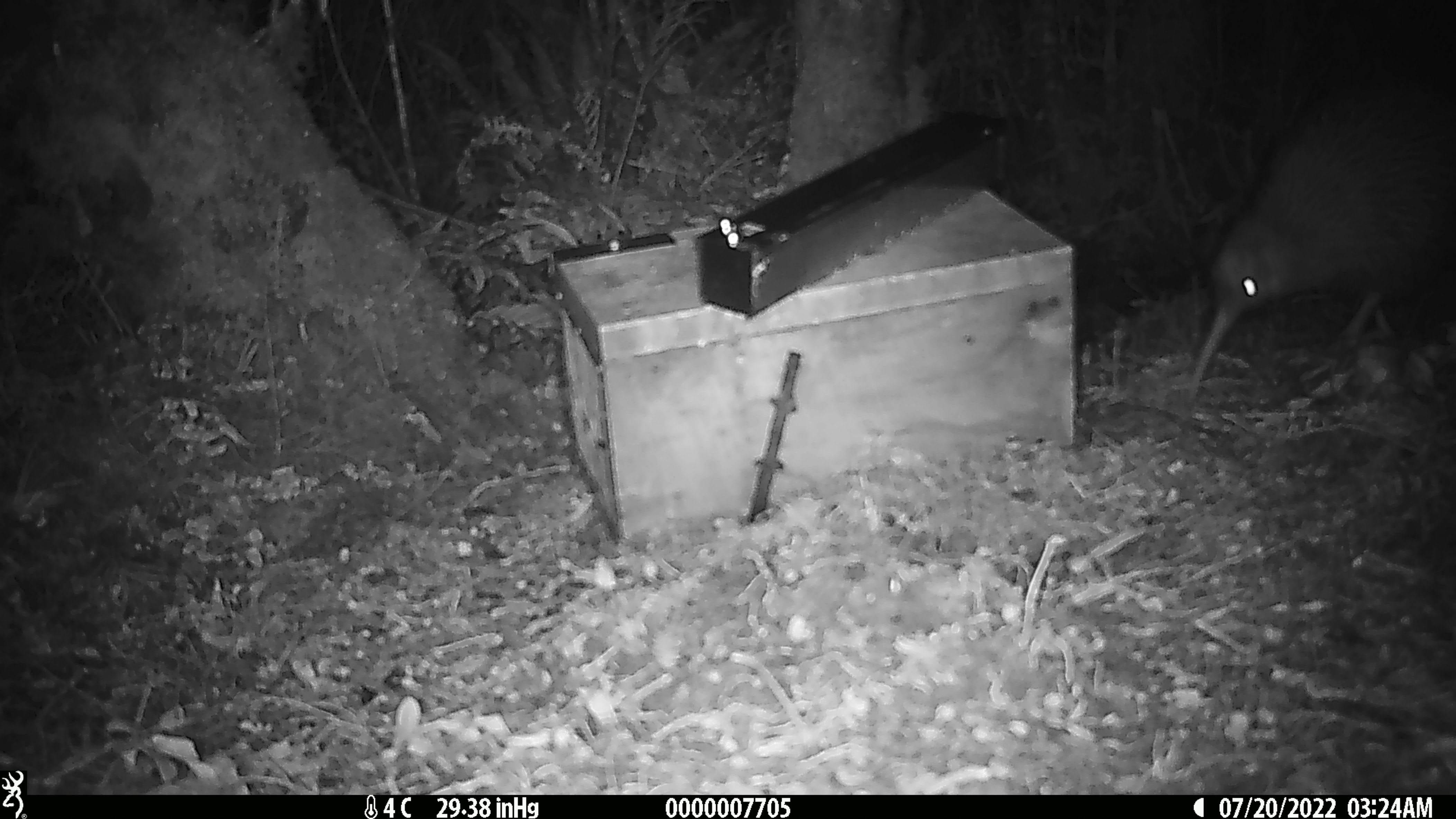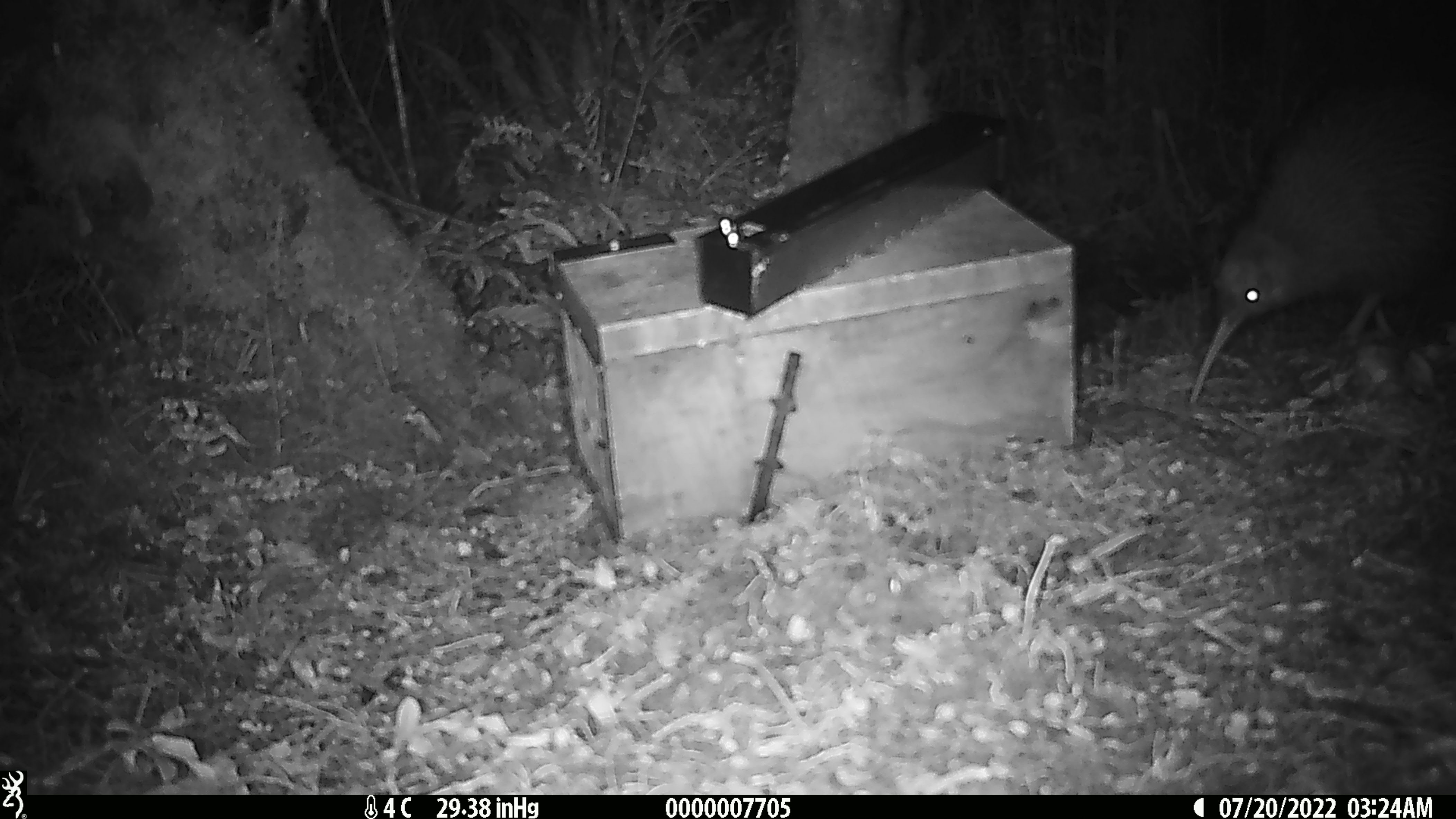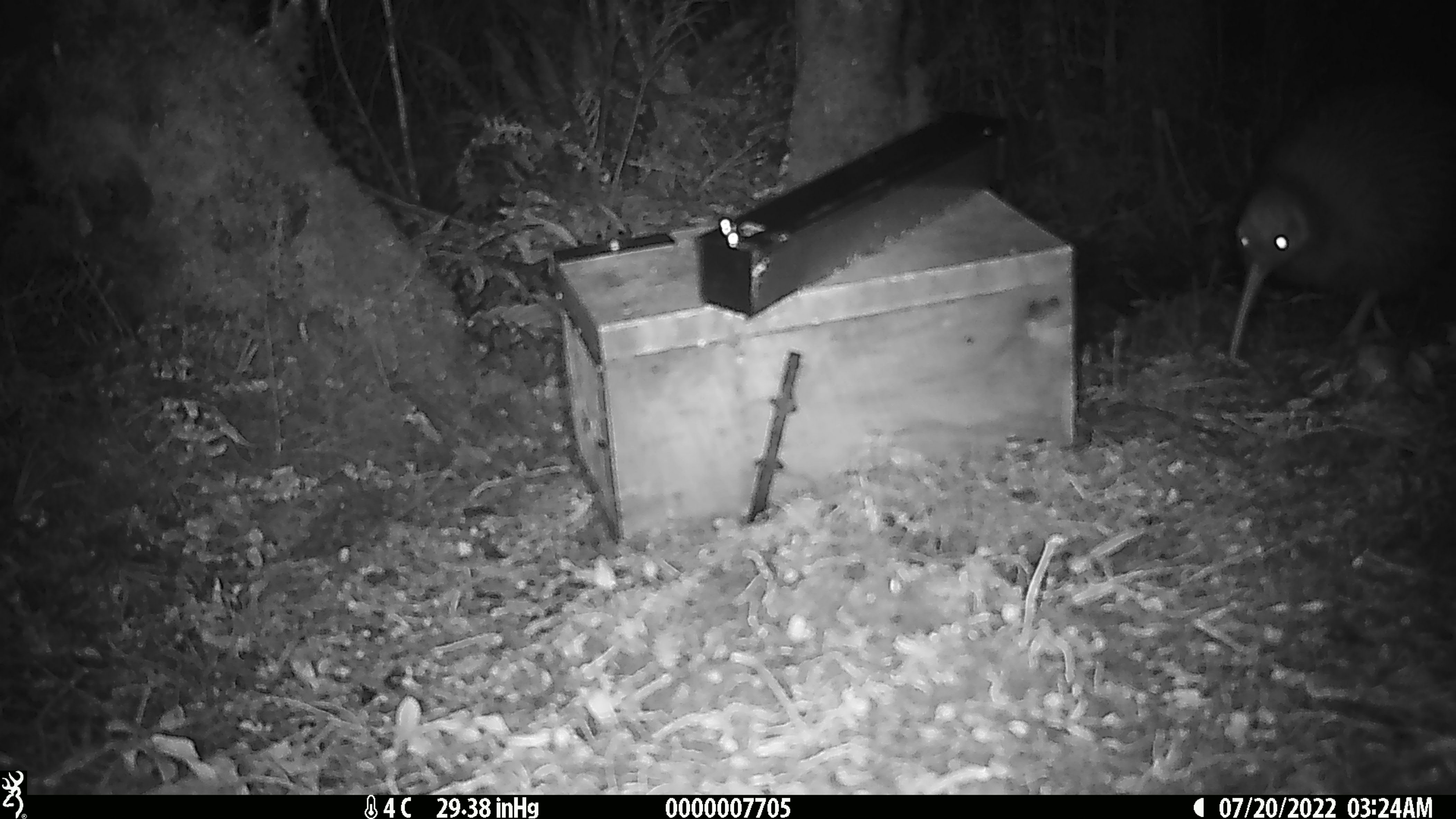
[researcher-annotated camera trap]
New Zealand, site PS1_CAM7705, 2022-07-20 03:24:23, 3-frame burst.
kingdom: Animalia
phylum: Chordata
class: Aves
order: Apterygiformes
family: Apterygidae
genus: Apteryx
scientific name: Apteryx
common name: kiwi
Kiwi (Apteryx).